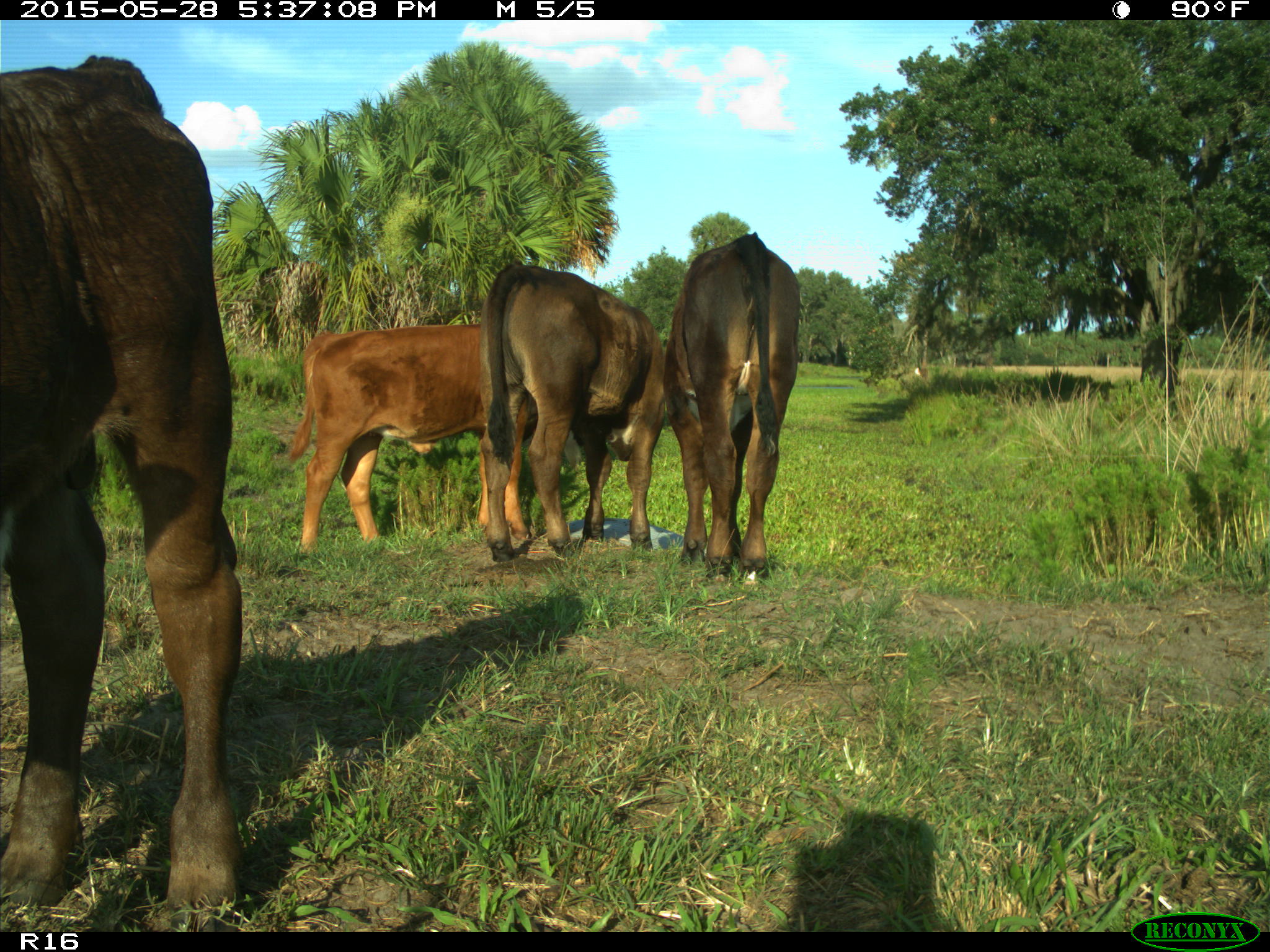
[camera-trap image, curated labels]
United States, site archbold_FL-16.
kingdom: Animalia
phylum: Chordata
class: Mammalia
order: Artiodactyla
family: Bovidae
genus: Bos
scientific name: Bos taurus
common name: domestic cow